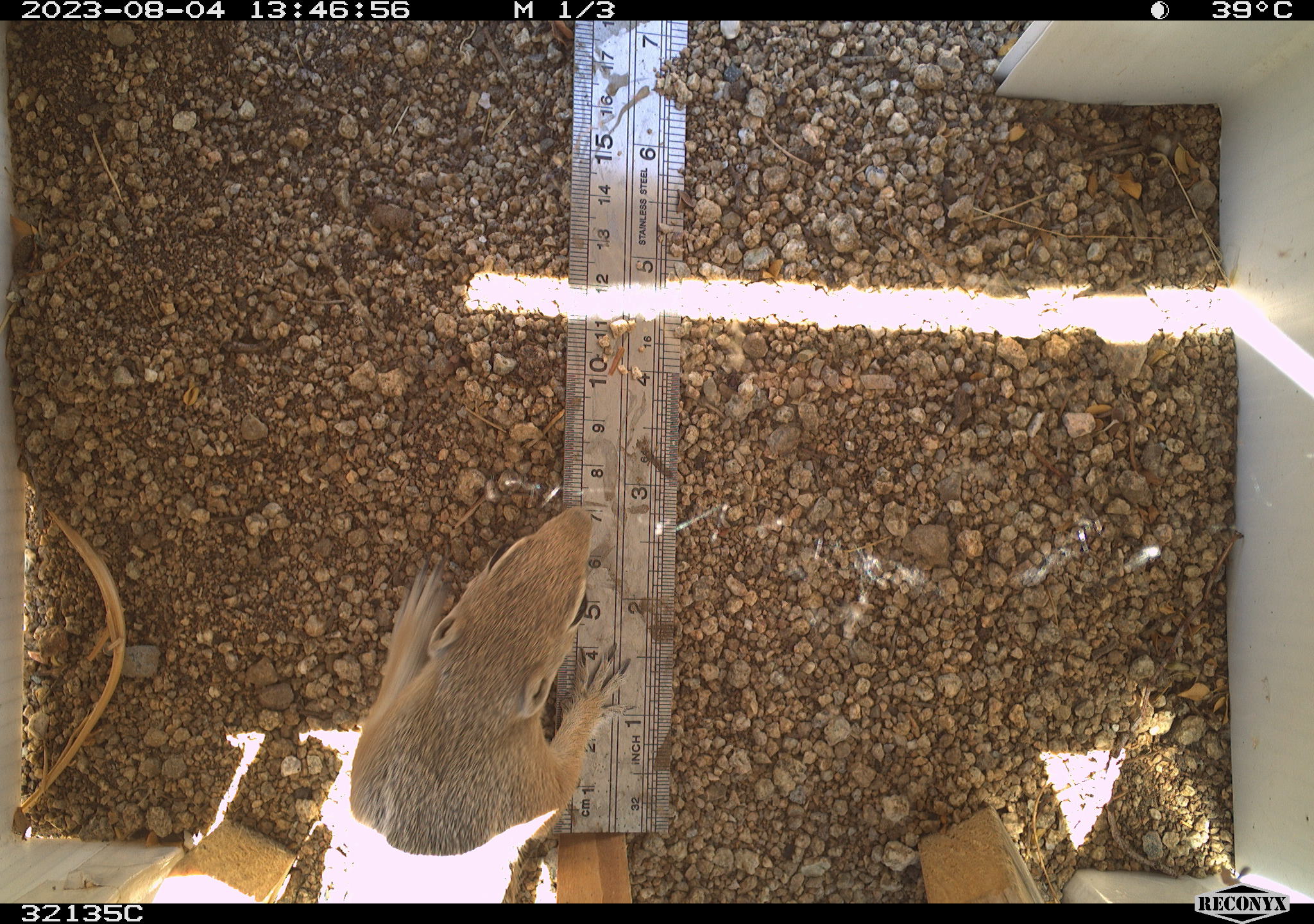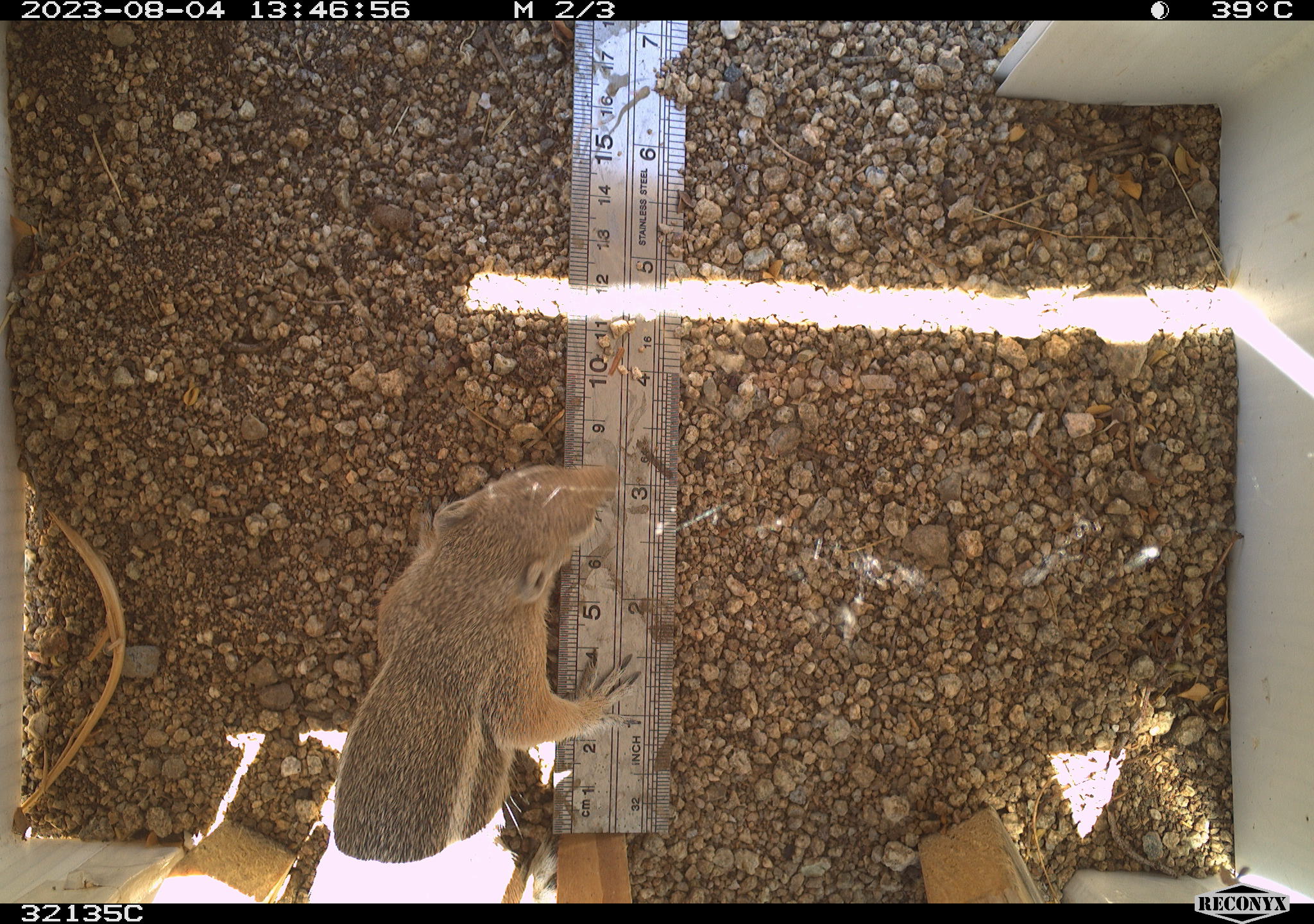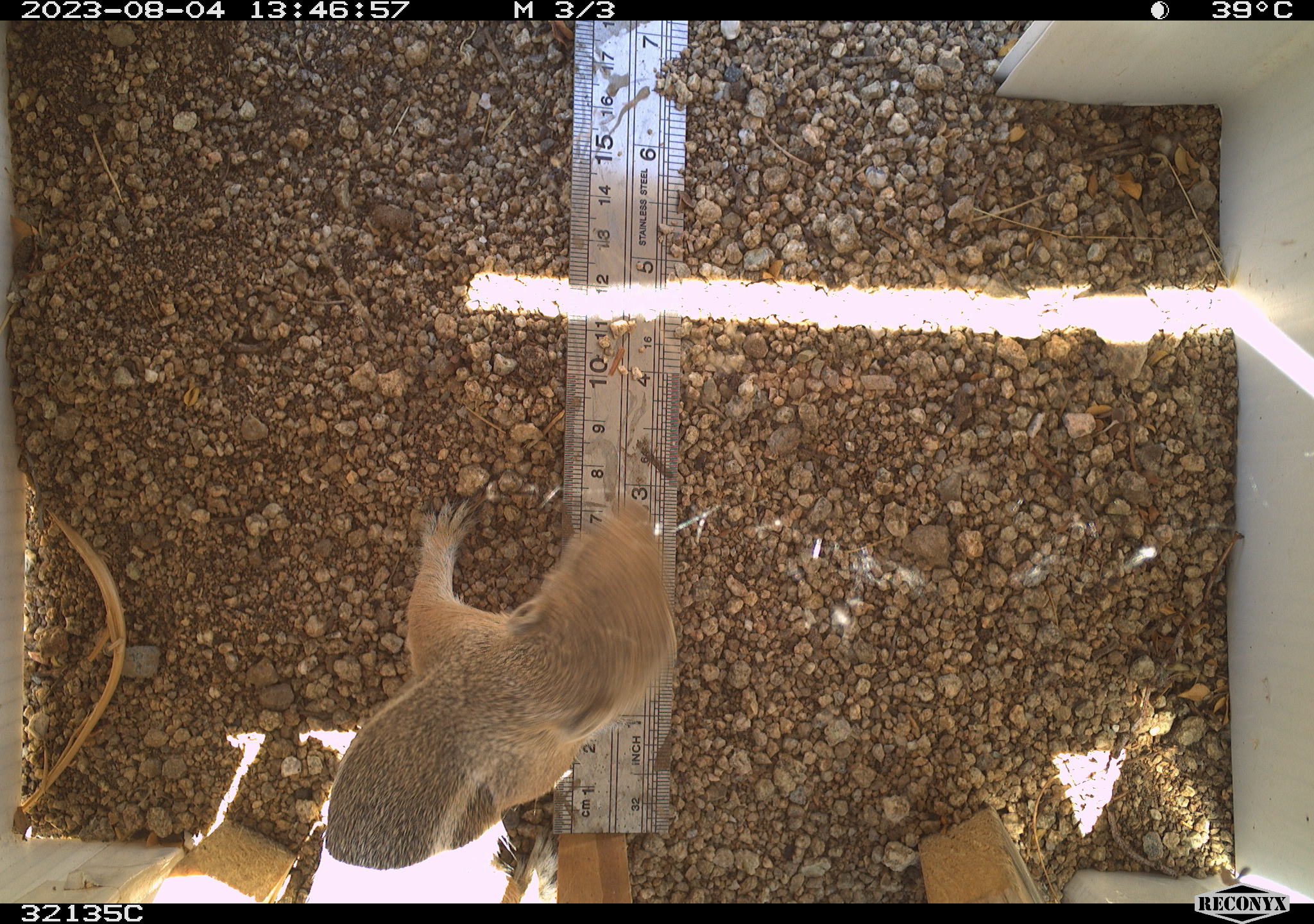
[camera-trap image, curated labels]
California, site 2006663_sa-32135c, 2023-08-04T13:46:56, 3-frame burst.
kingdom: Animalia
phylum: Chordata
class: Mammalia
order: Rodentia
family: Sciuridae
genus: Ammospermophilus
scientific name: Ammospermophilus leucurus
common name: white-tailed antelope squirrel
White-tailed antelope squirrel (Ammospermophilus leucurus).